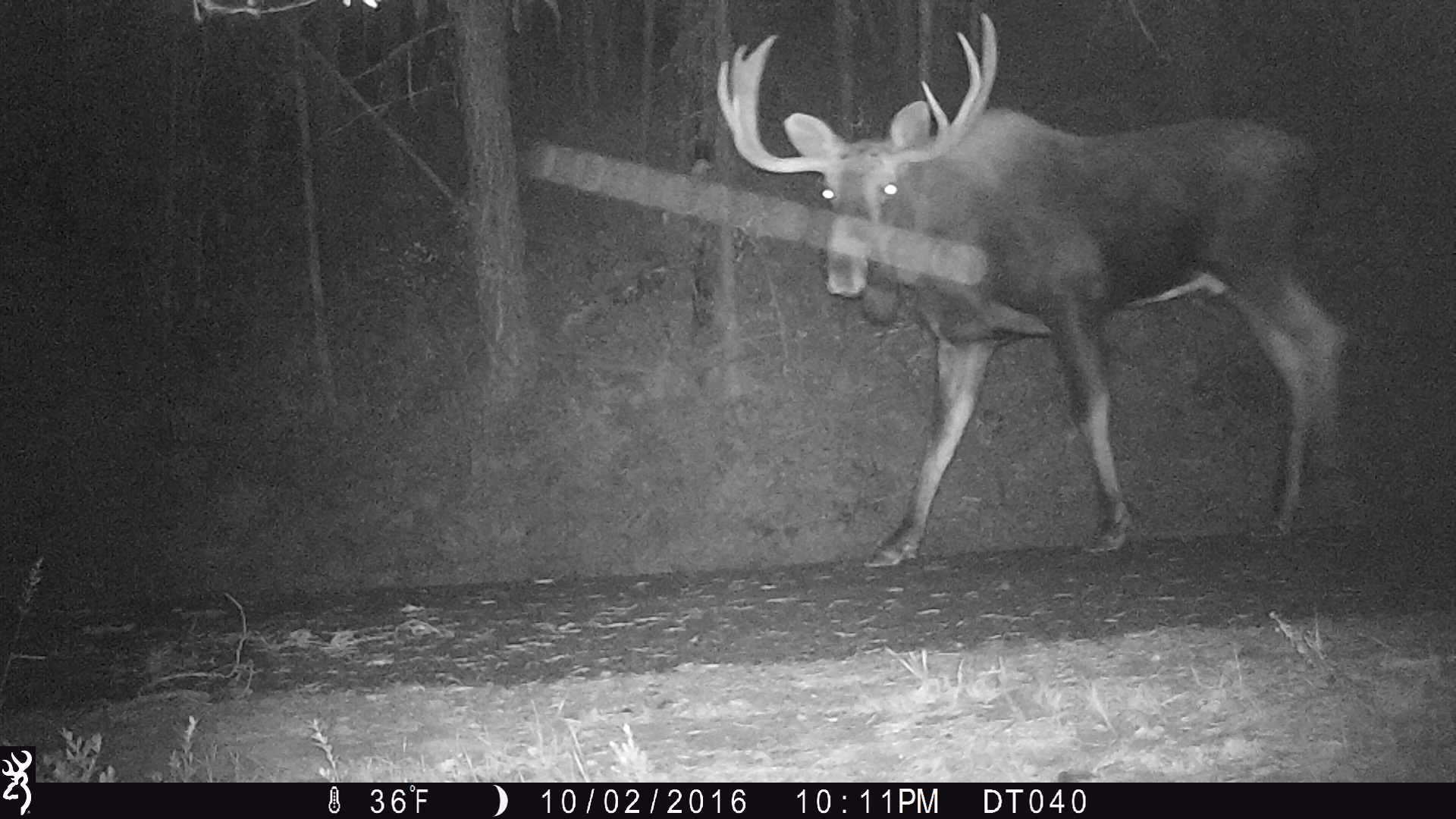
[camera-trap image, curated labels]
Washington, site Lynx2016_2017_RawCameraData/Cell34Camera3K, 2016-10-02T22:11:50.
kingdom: Animalia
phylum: Chordata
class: Mammalia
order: Artiodactyla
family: Cervidae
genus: Alces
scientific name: Alces alces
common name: moose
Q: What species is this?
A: Alces alces (moose).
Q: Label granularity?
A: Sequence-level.